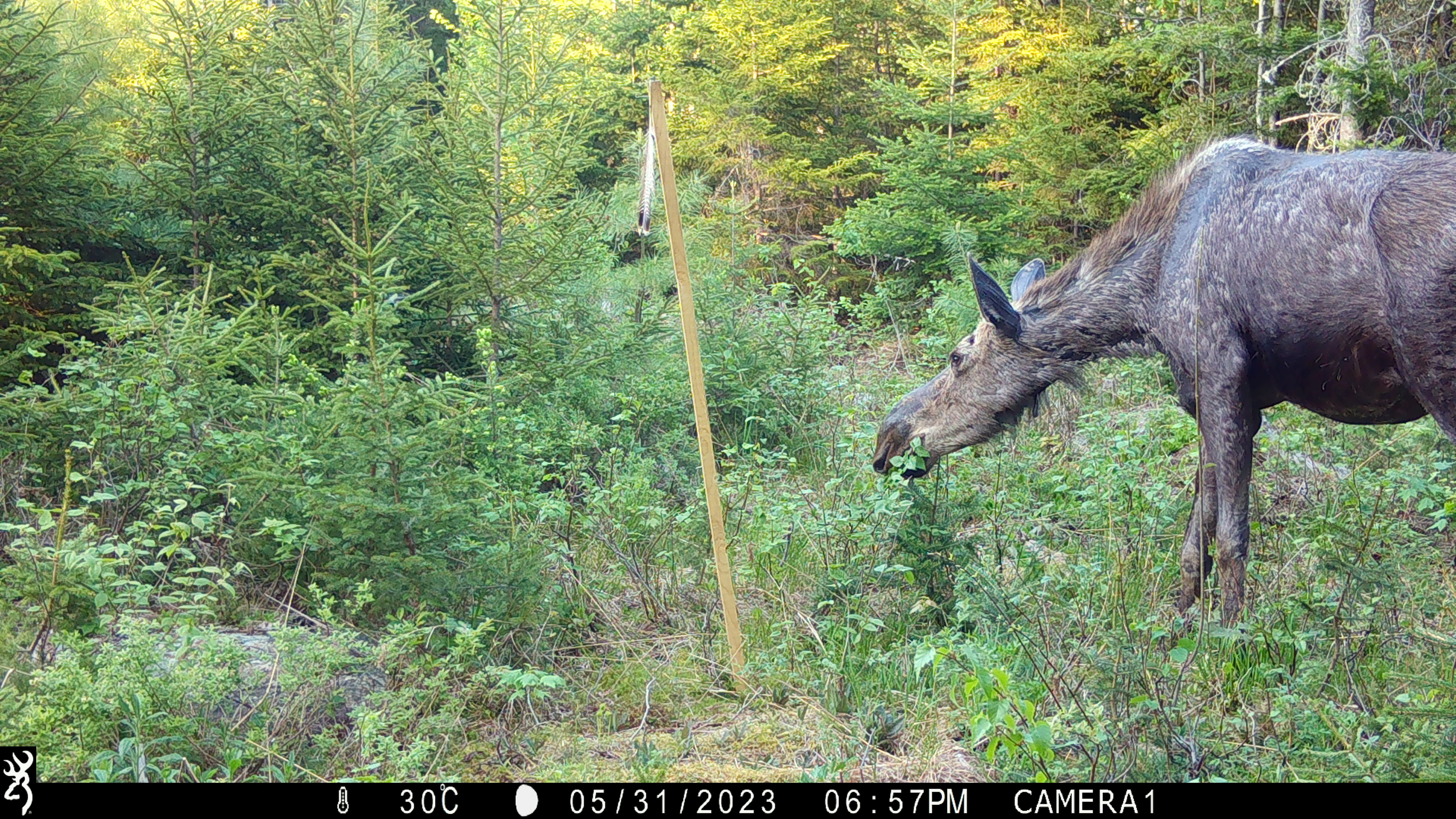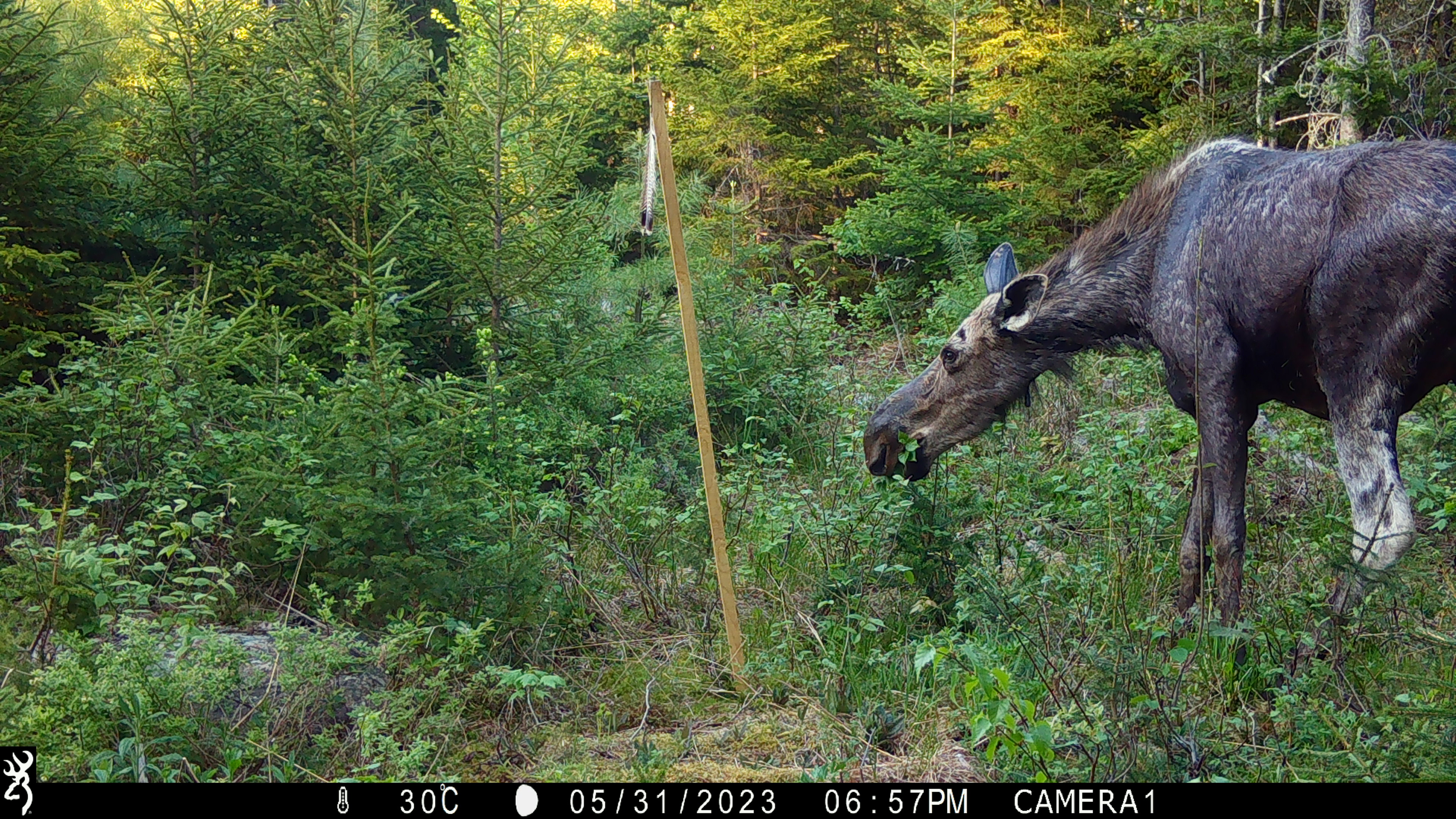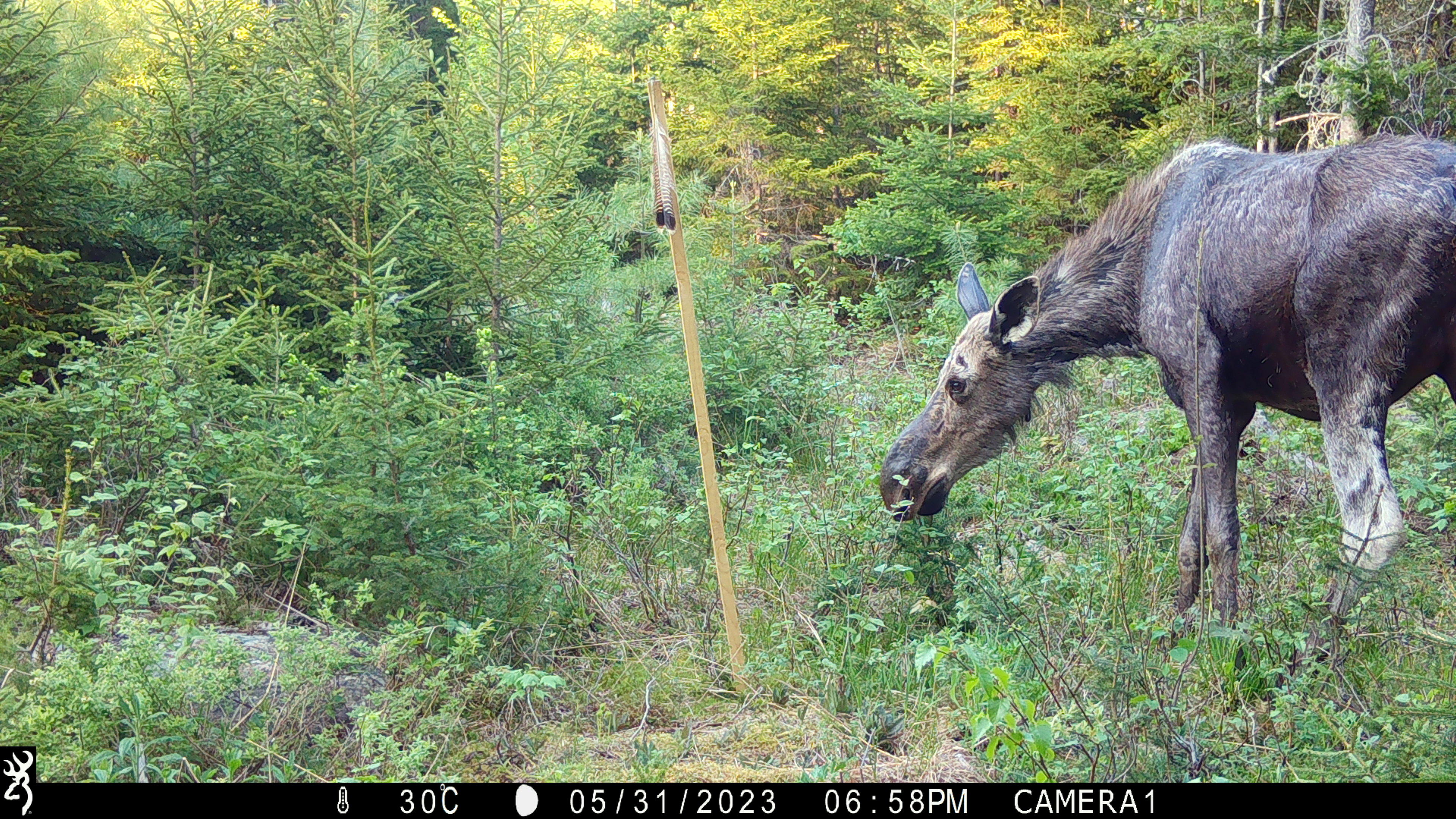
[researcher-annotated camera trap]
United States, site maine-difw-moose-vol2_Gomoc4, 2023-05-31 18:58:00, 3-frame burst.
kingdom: Animalia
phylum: Chordata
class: Mammalia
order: Artiodactyla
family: Cervidae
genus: Alces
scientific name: Alces alces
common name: moose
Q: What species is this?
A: Moose (Alces alces).